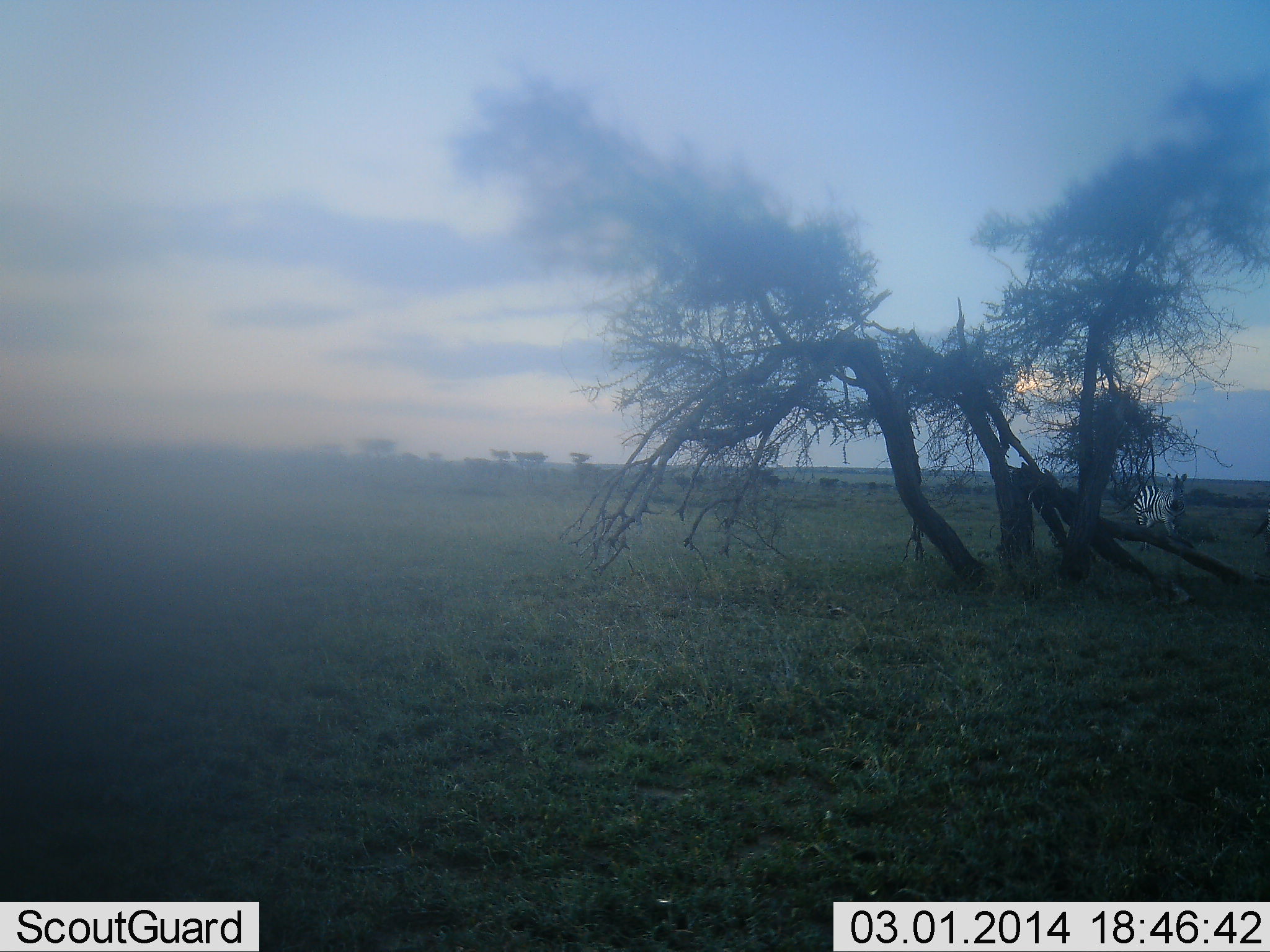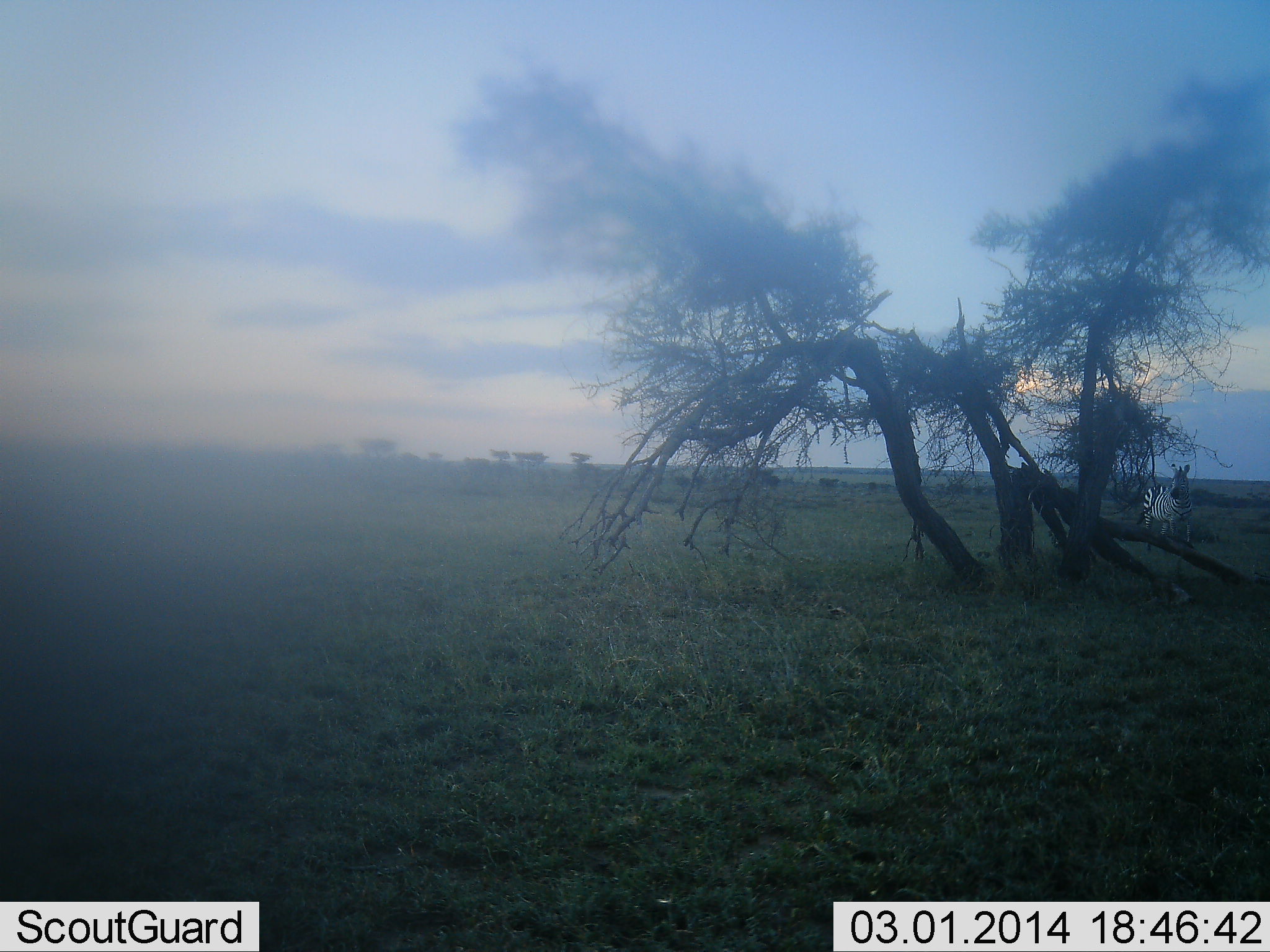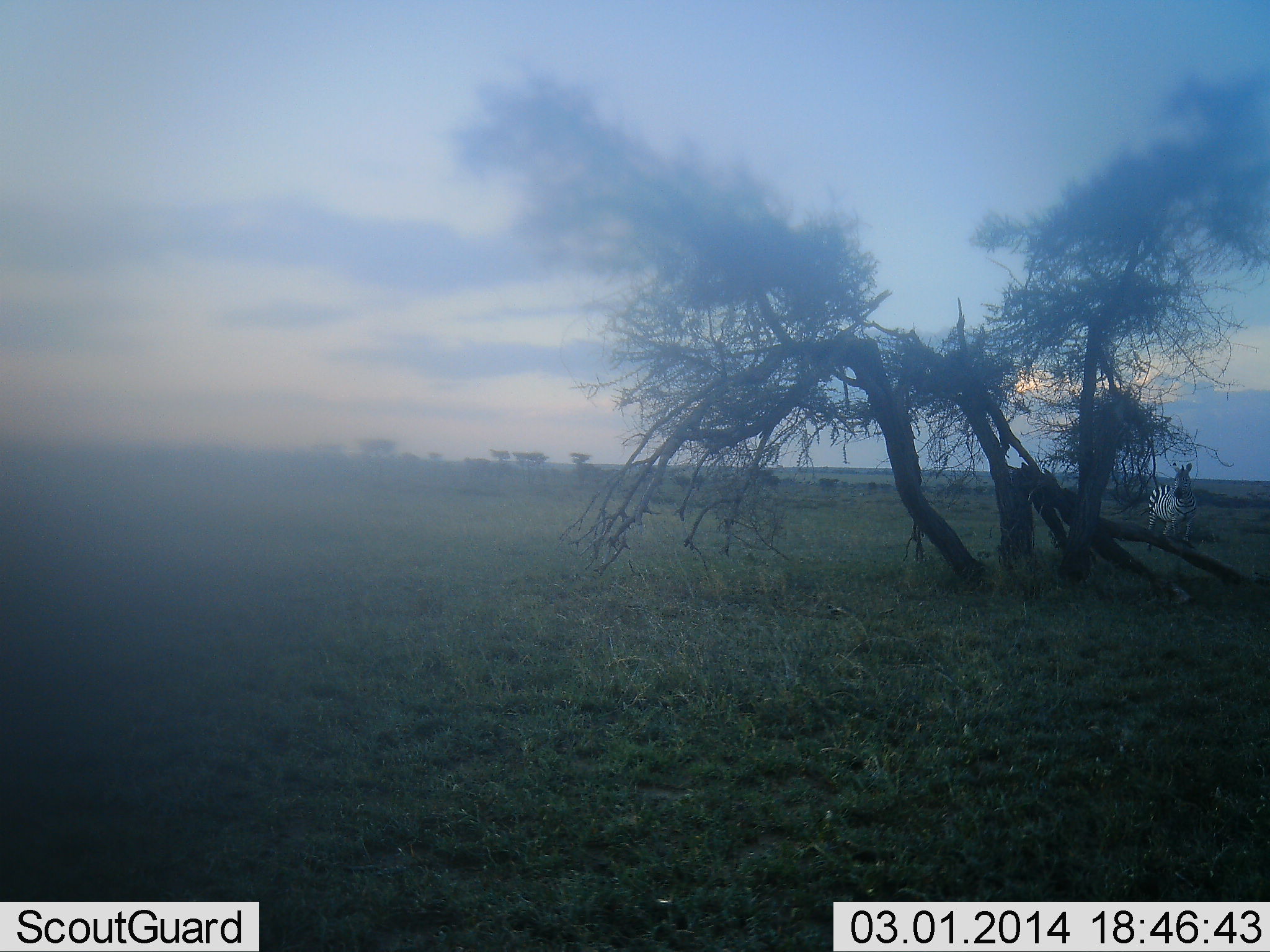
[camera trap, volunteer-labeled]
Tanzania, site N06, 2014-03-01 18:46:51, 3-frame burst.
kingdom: Animalia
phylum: Chordata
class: Mammalia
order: Perissodactyla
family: Equidae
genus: Equus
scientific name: Equus quagga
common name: plains zebra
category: zebra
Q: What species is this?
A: Zebra (plains zebra) (Equus quagga).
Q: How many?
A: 1.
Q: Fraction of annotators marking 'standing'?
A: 60%.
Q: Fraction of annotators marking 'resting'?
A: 0%.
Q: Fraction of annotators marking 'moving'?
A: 40%.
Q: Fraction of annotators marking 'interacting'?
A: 0%.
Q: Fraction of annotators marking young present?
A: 0%.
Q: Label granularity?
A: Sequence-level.